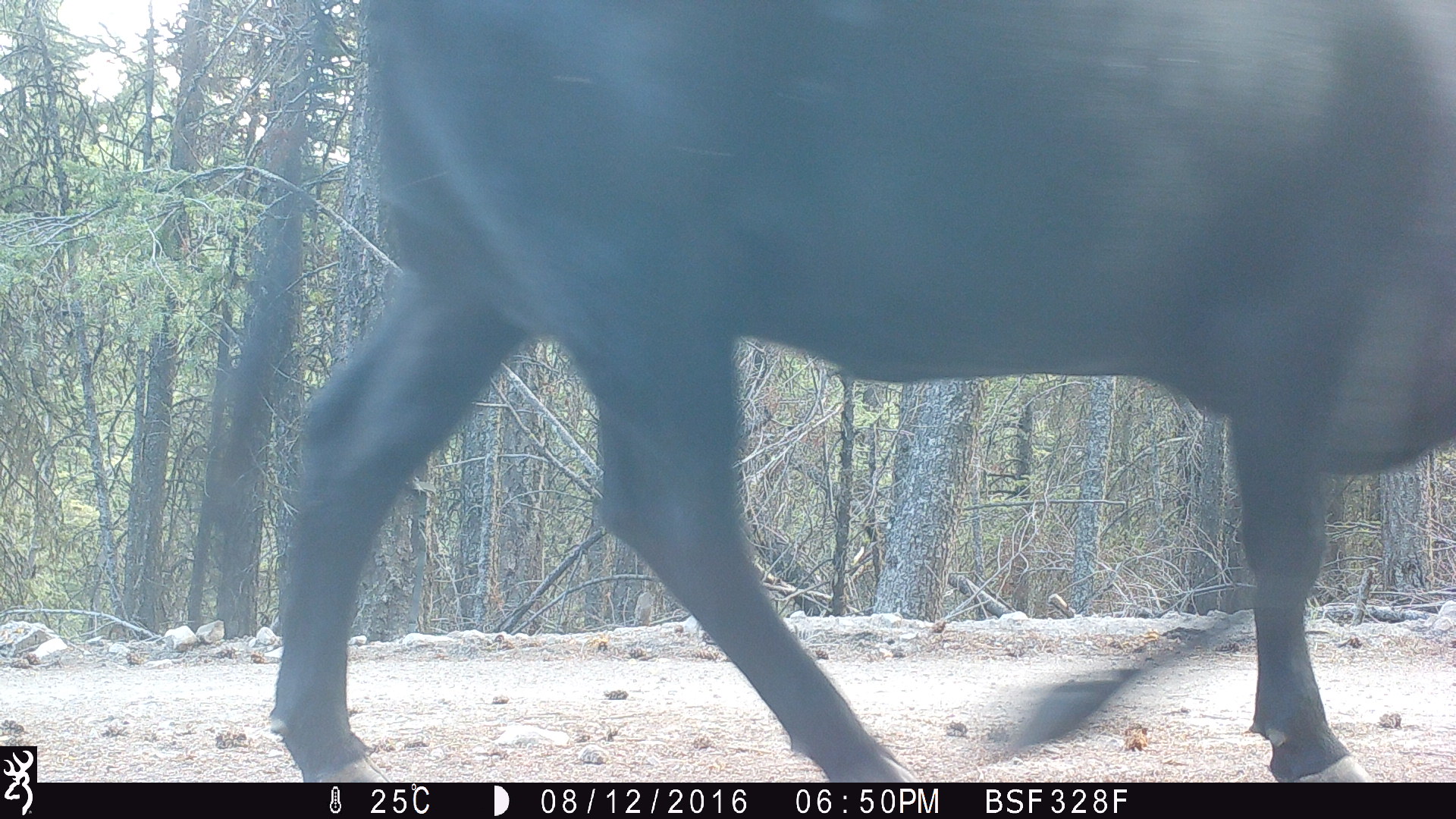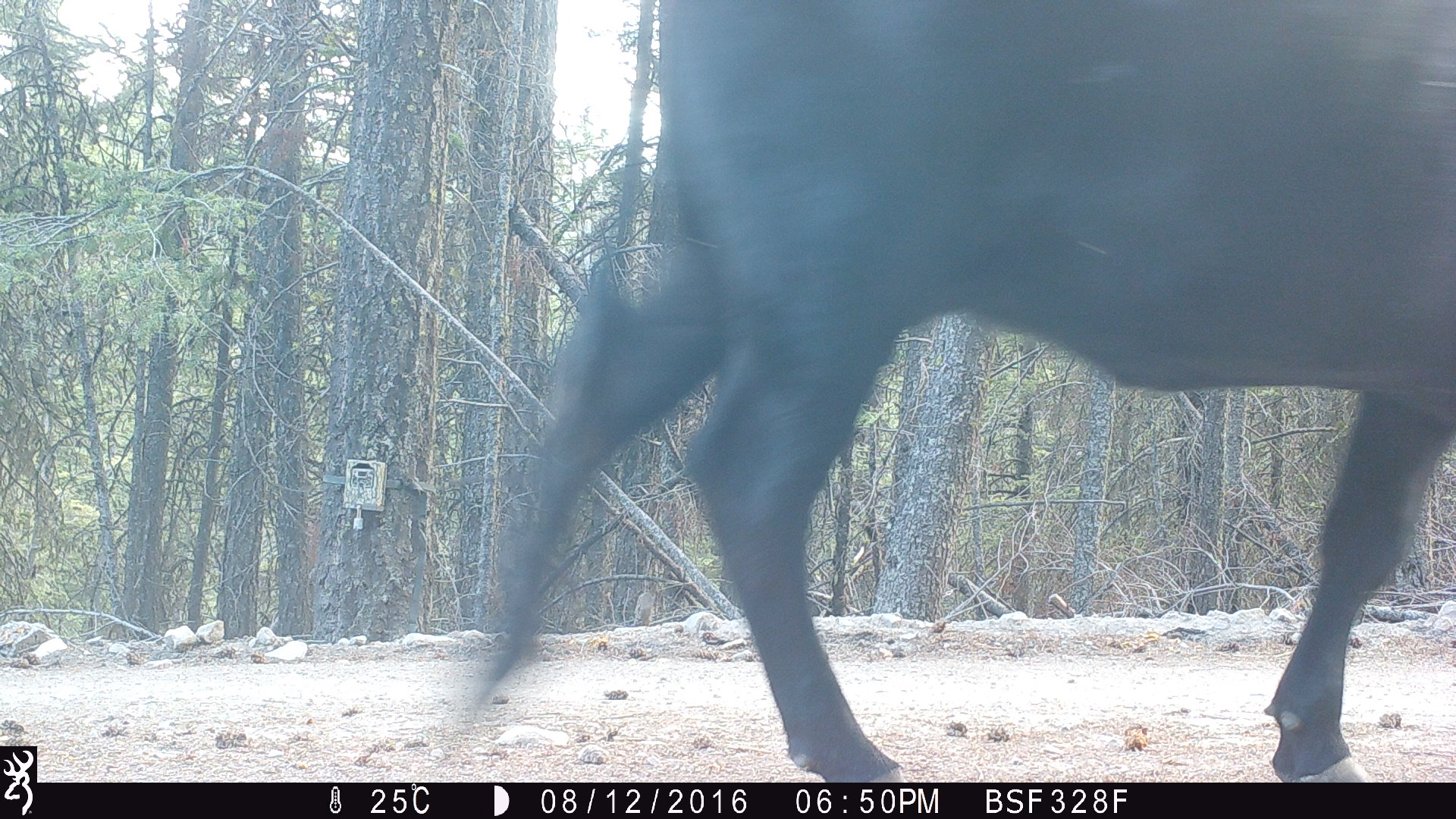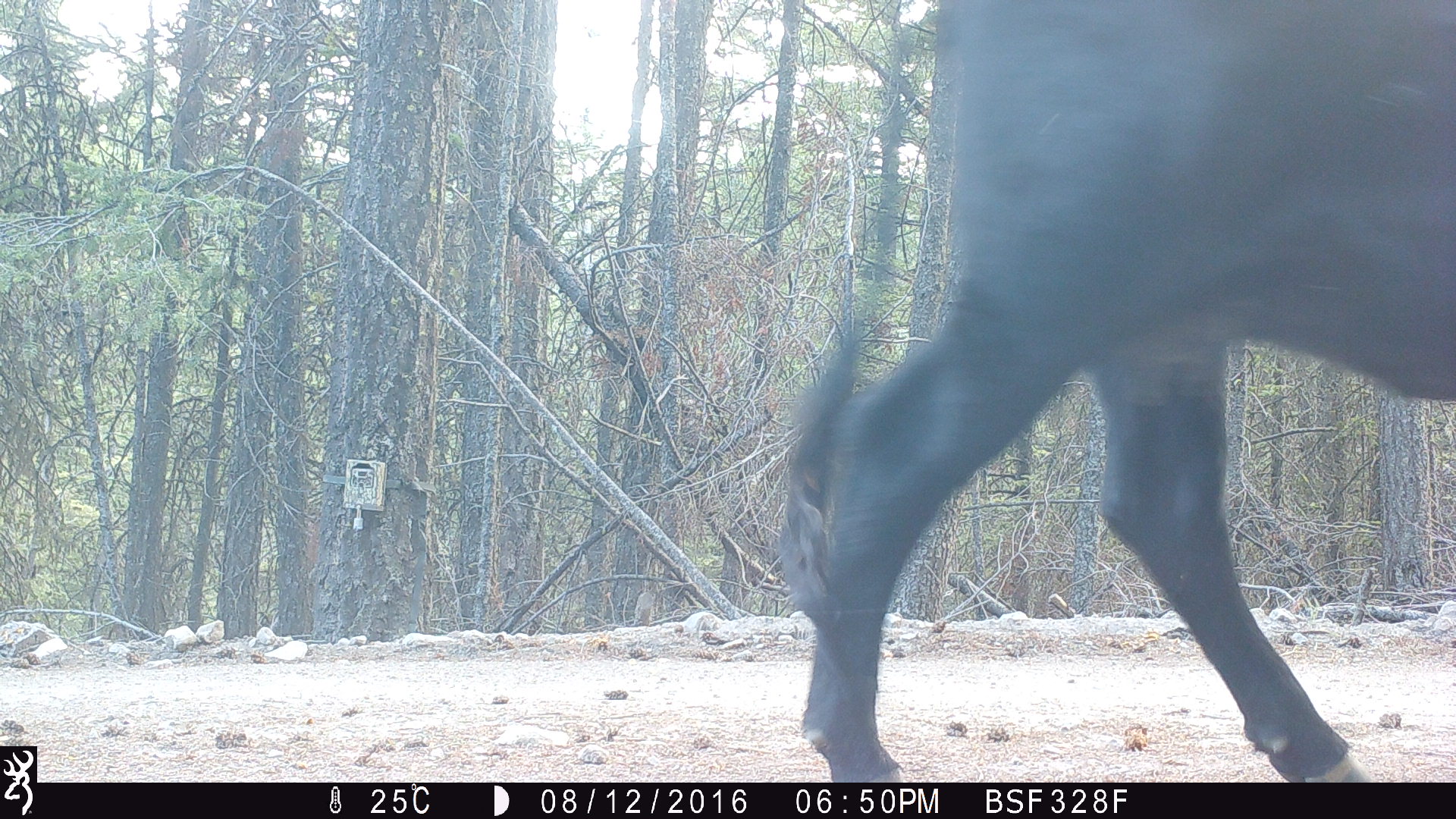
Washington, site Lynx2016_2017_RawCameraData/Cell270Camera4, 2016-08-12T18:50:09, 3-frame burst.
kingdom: Animalia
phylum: Chordata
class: Mammalia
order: Artiodactyla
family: Bovidae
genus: Bos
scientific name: Bos taurus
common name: domestic cattle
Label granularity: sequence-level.